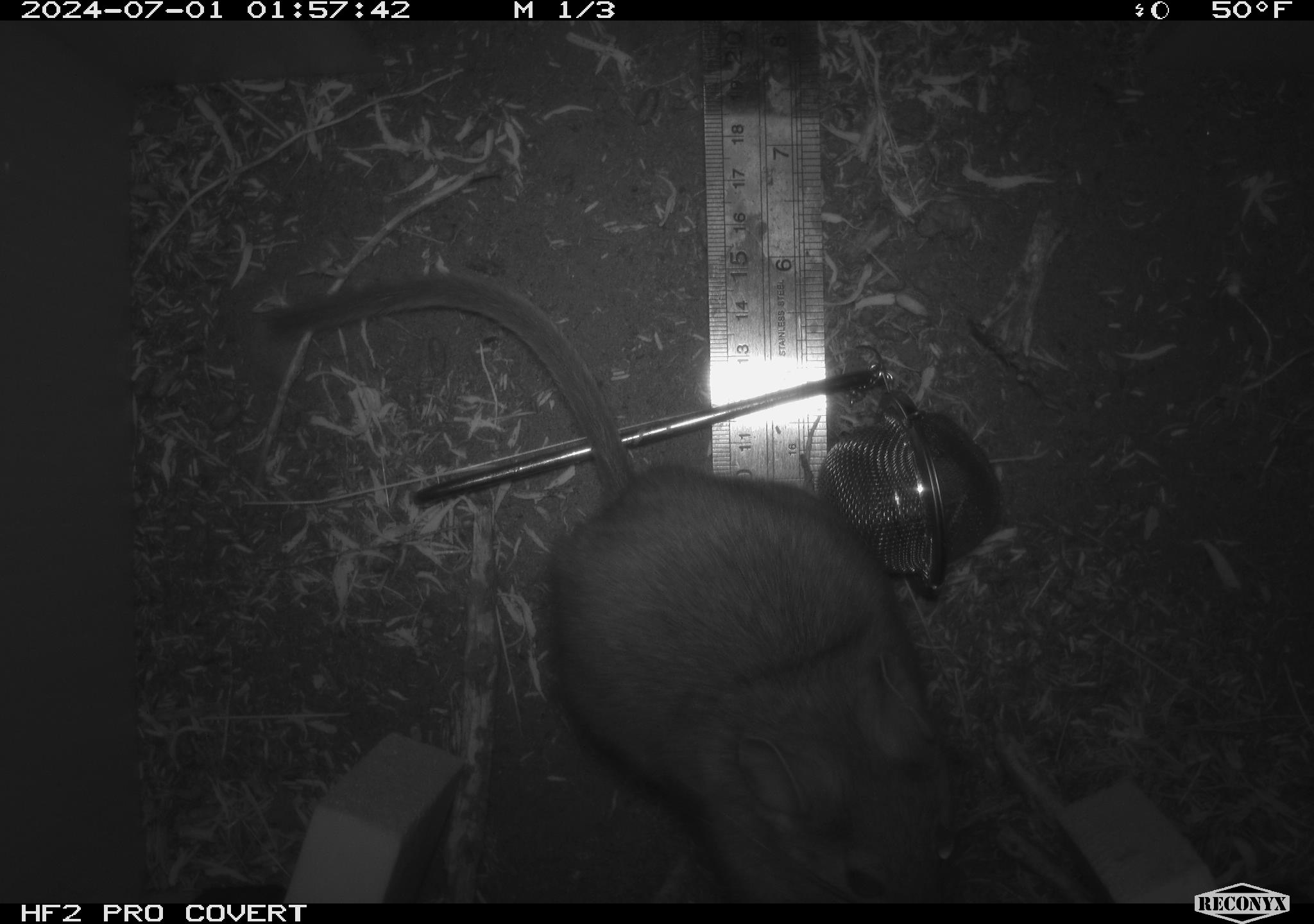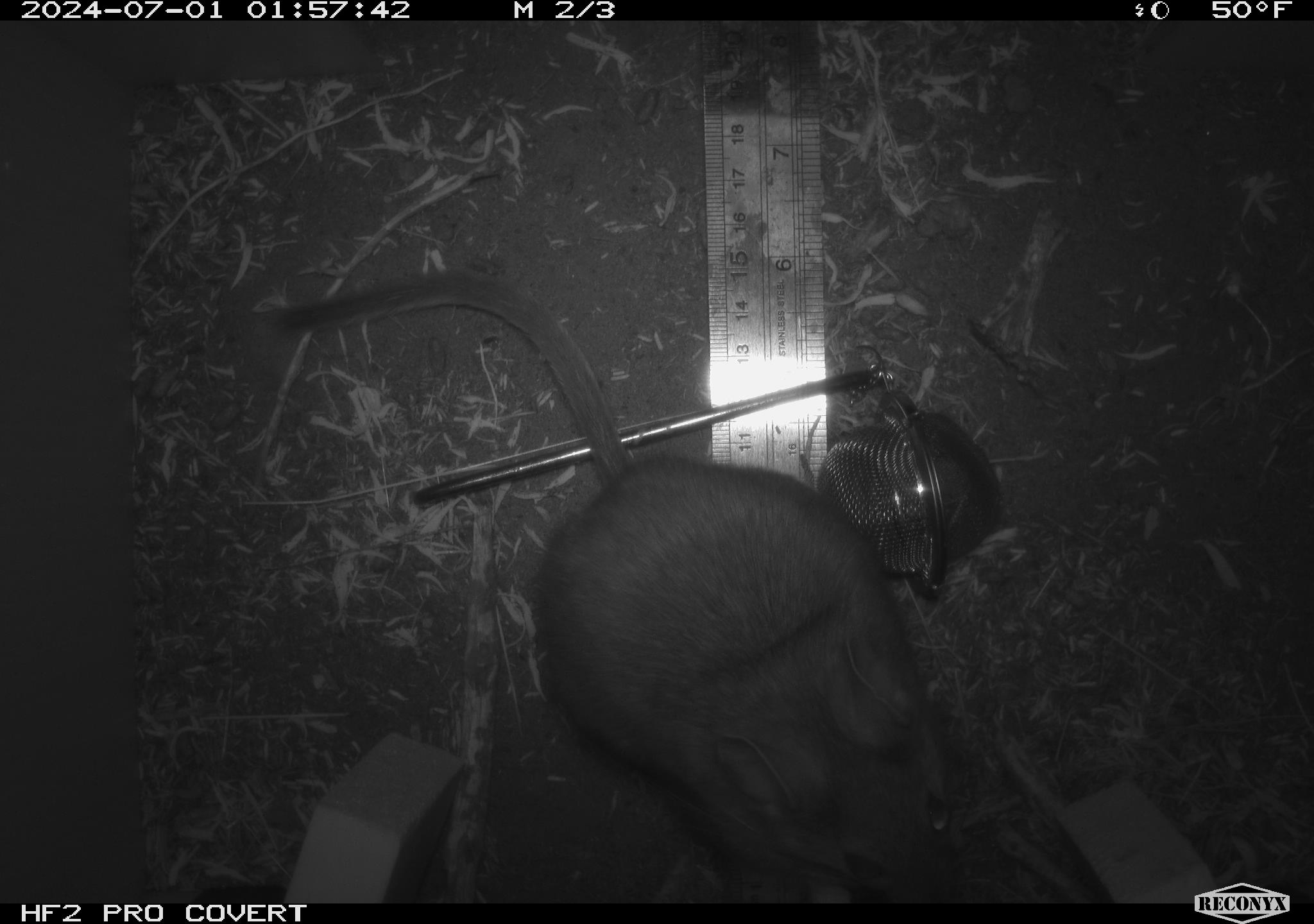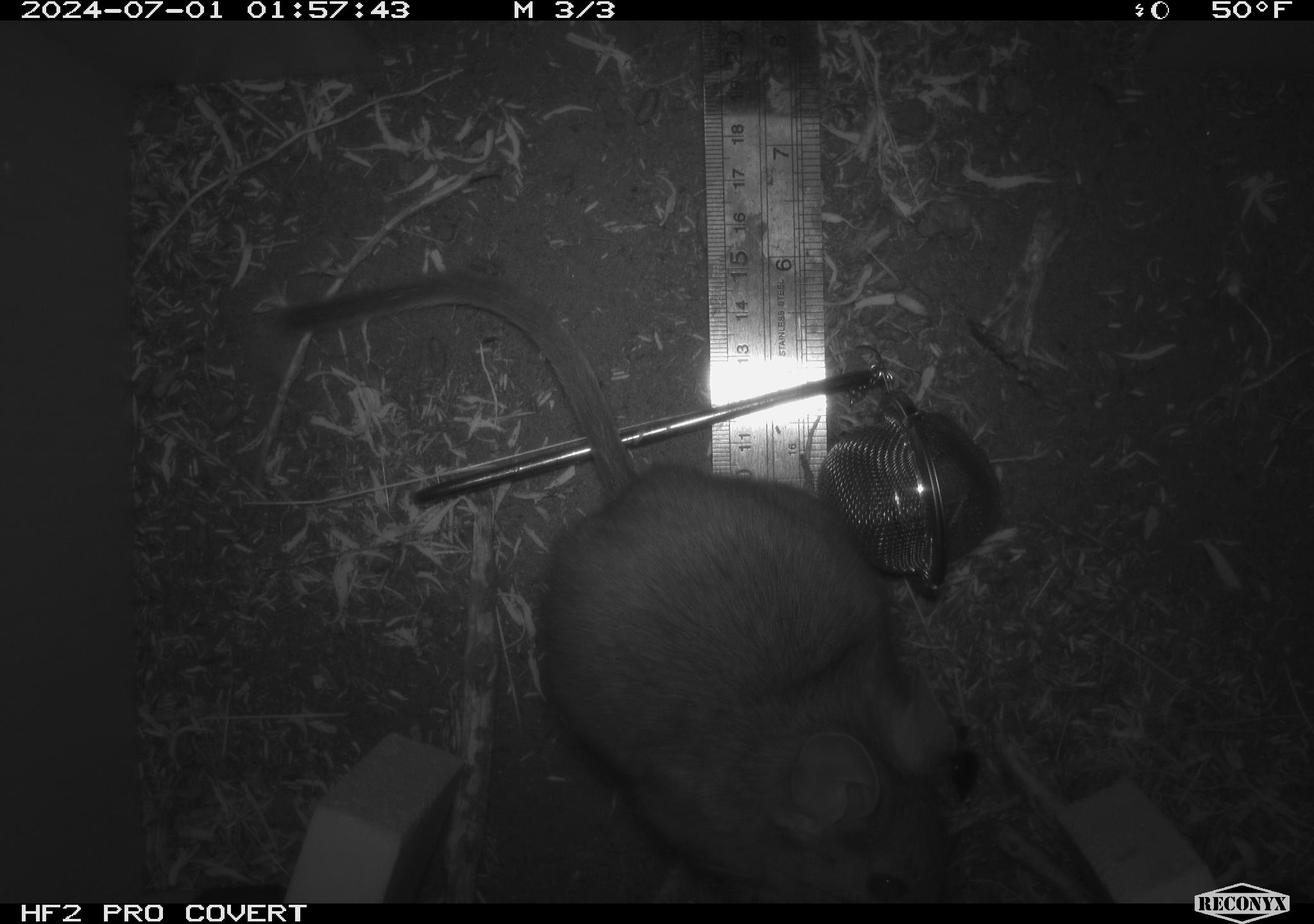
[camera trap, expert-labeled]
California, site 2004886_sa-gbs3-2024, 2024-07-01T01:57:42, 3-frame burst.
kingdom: Animalia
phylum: Chordata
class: Mammalia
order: Rodentia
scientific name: Rodentia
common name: woodrat or rat or mouse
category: woodrat or rat or mouse species